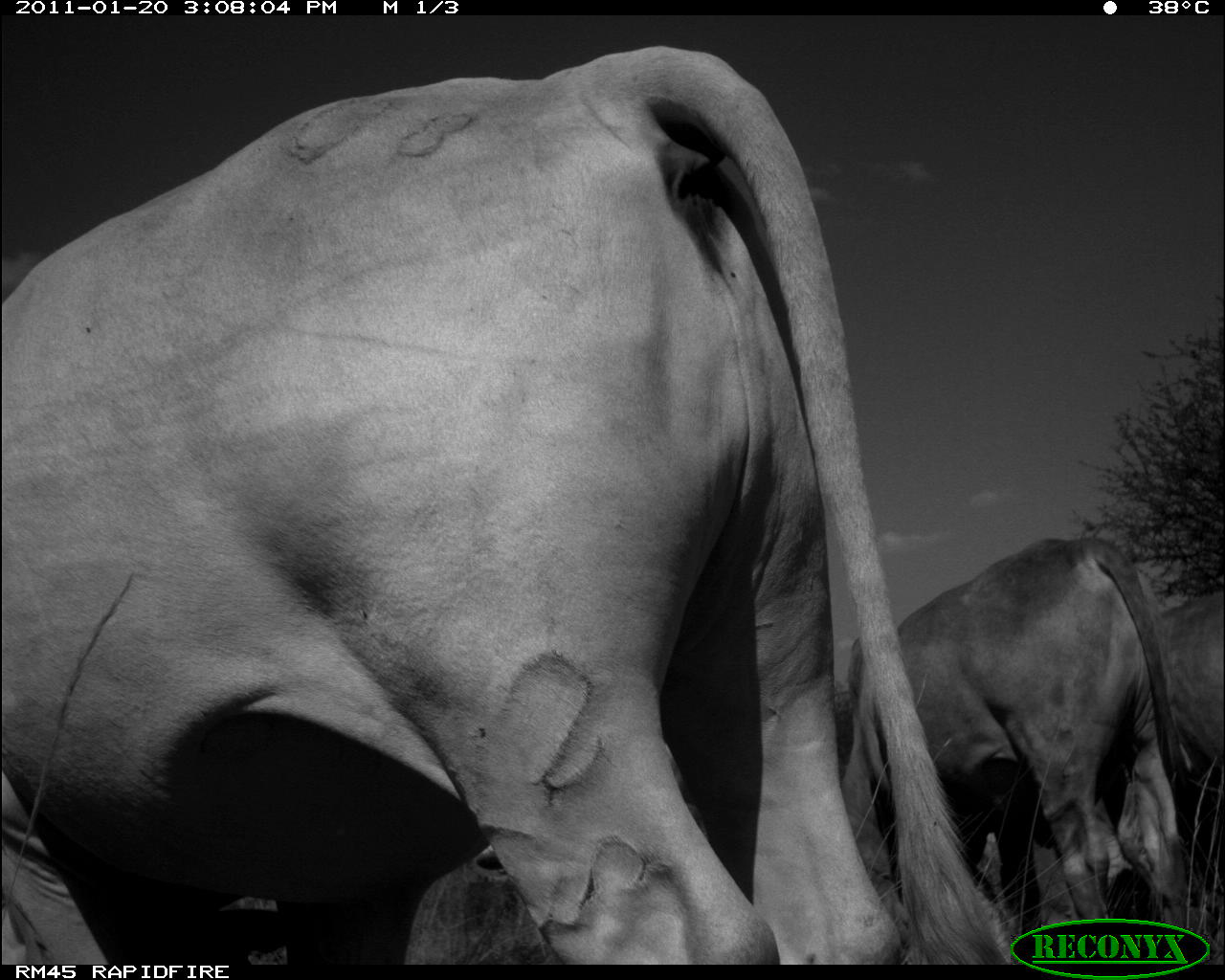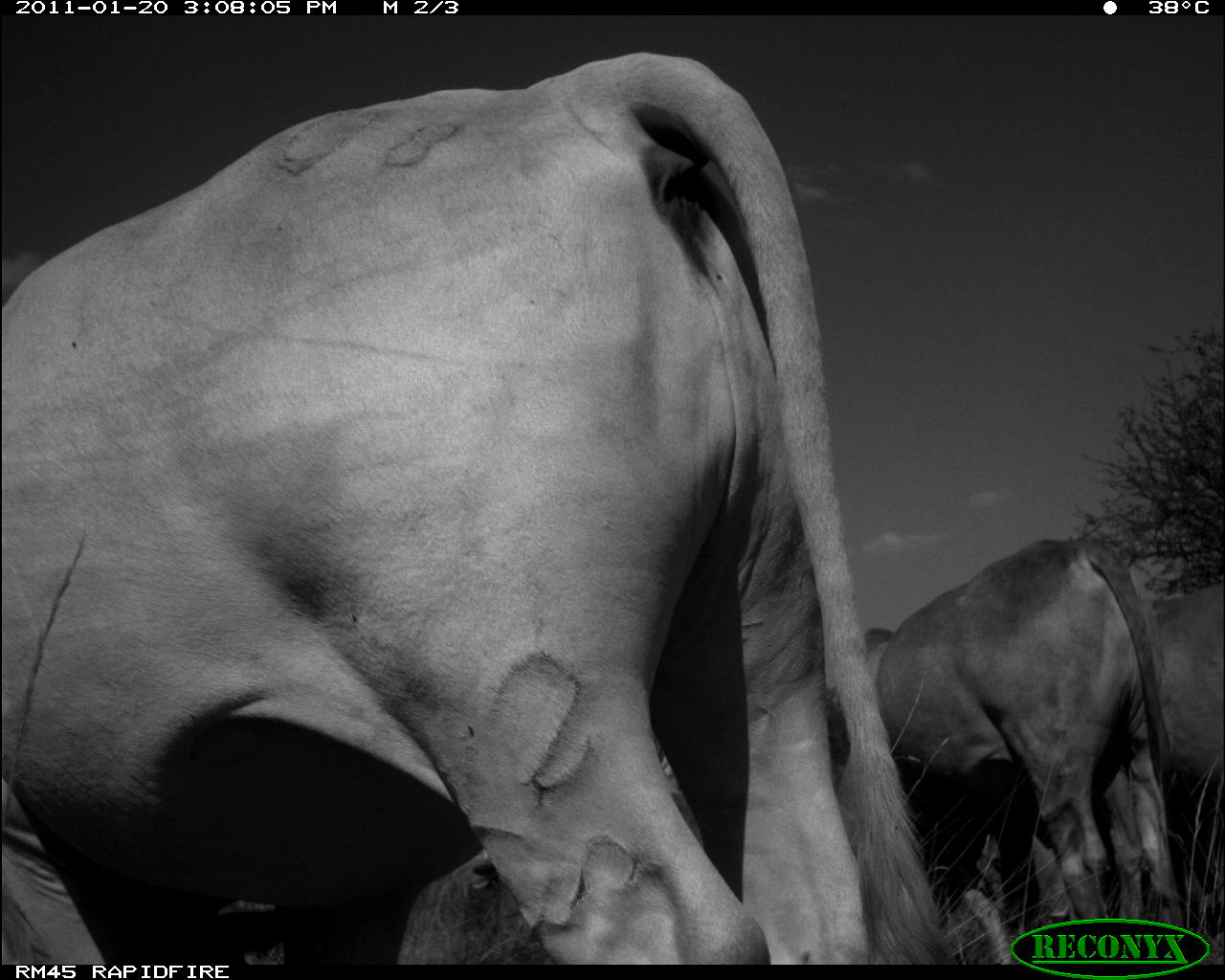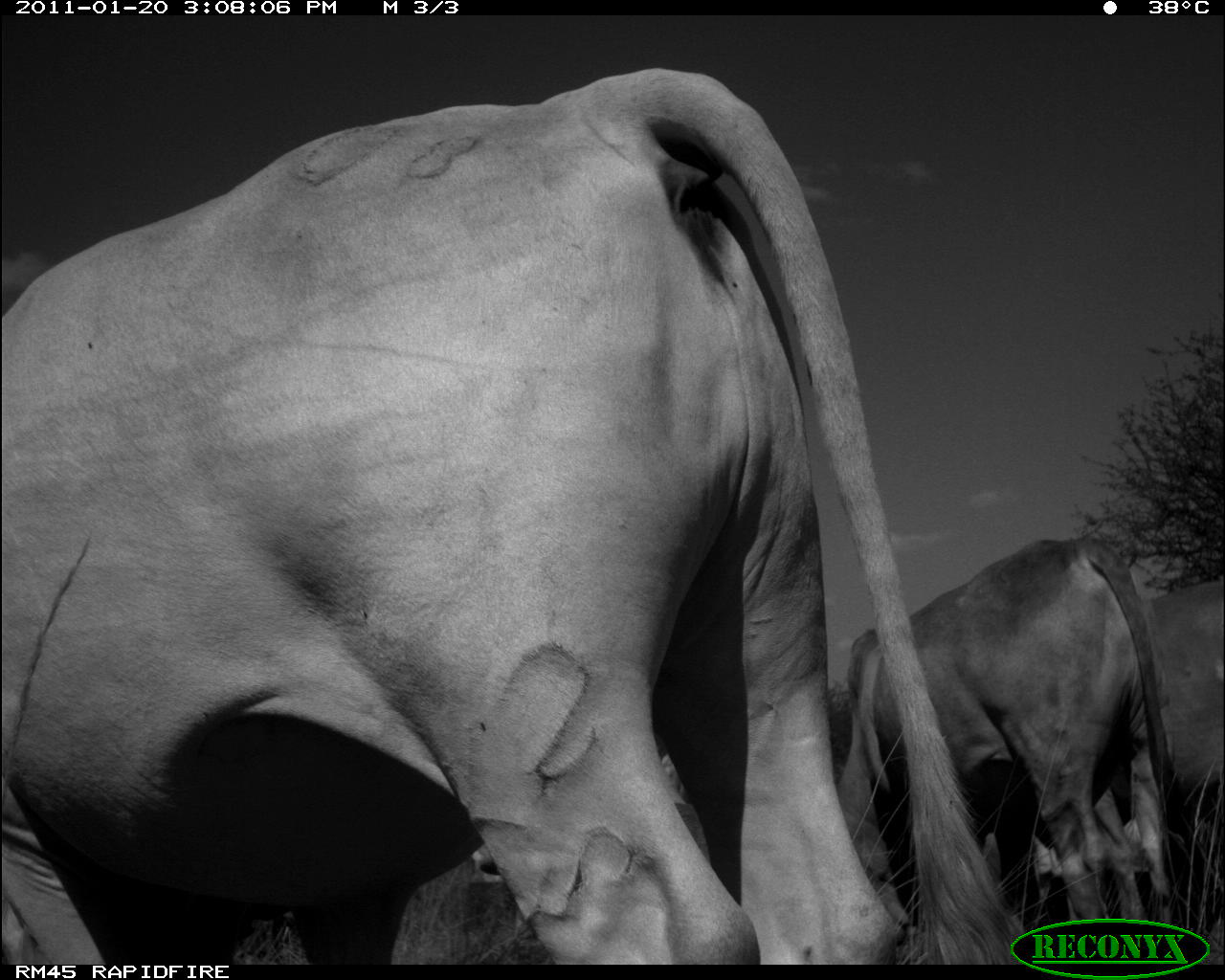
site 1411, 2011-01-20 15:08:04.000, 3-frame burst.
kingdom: Animalia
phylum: Chordata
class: Mammalia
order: Artiodactyla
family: Bovidae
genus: Bos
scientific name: Bos taurus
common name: domestic cattle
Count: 3.